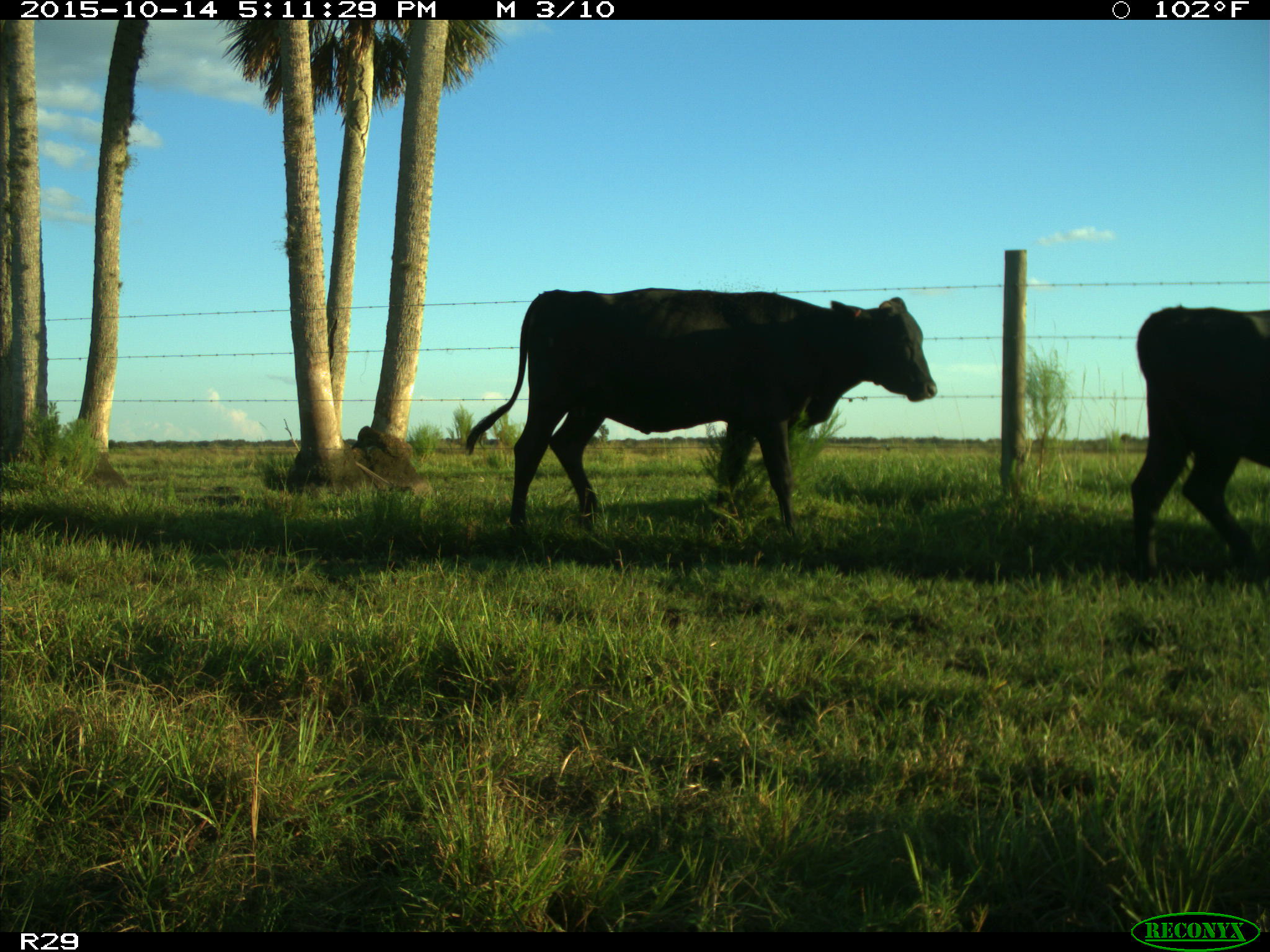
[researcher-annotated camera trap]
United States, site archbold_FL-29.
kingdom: Animalia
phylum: Chordata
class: Mammalia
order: Artiodactyla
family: Bovidae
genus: Bos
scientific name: Bos taurus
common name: domestic cow